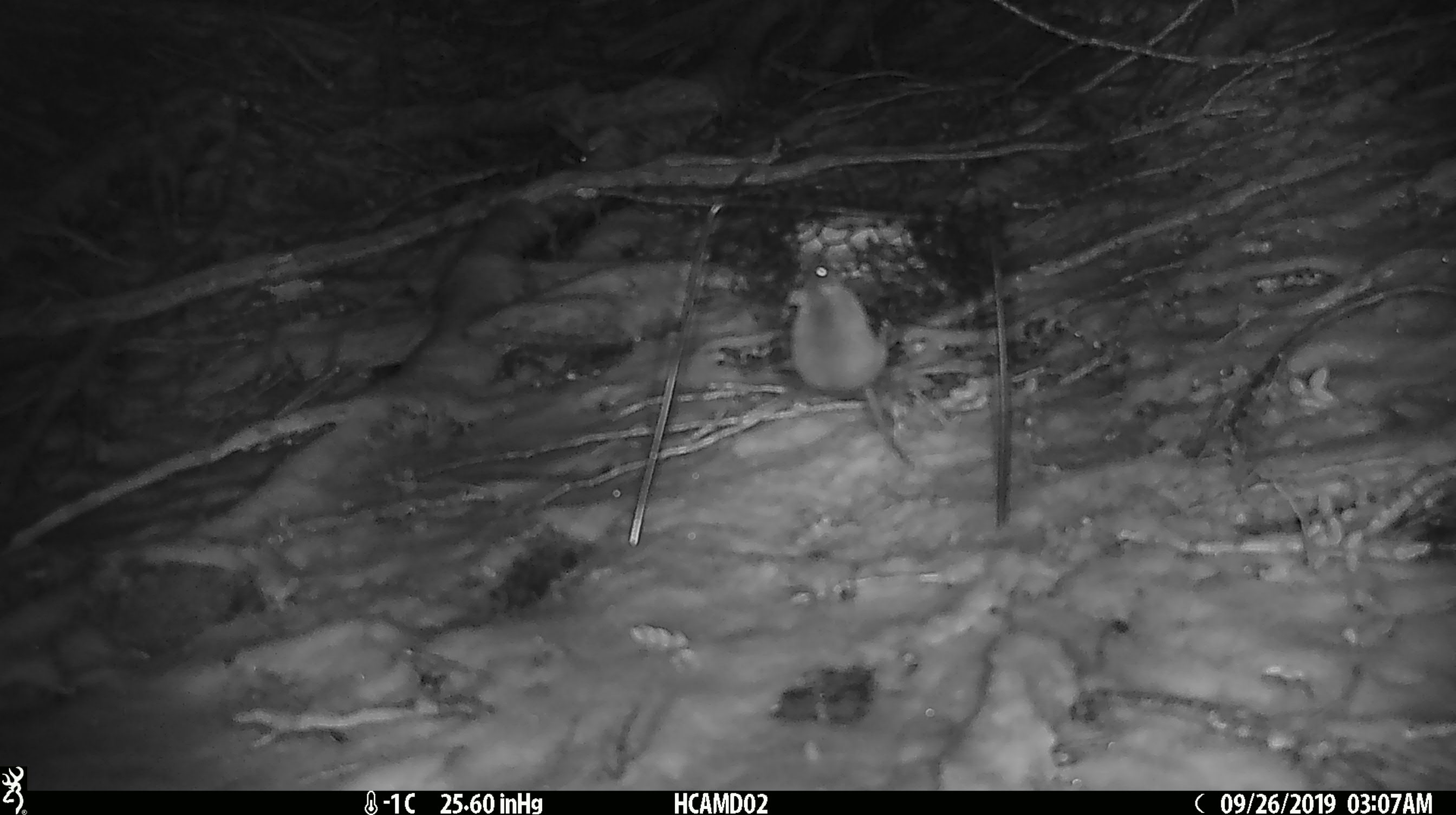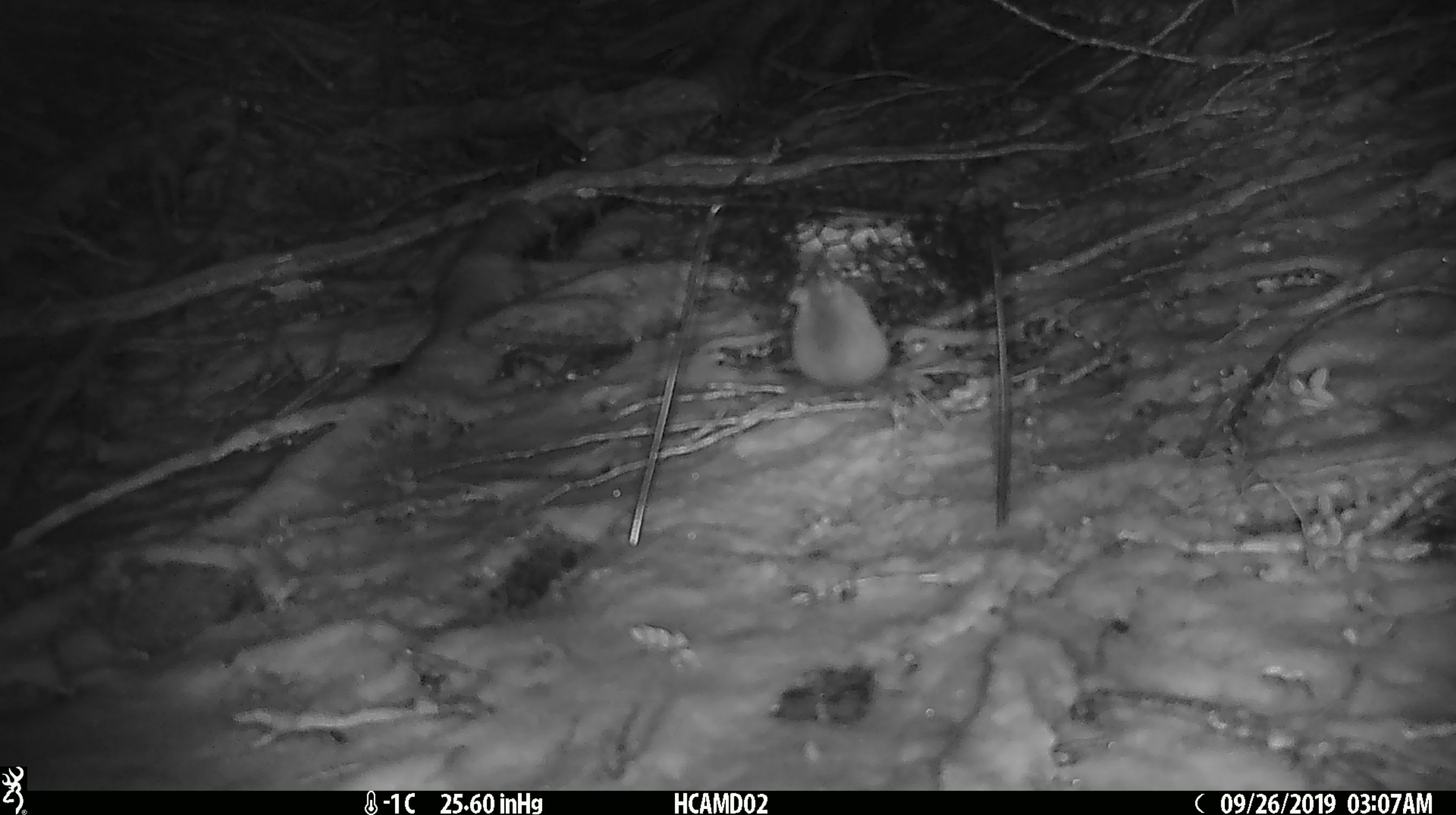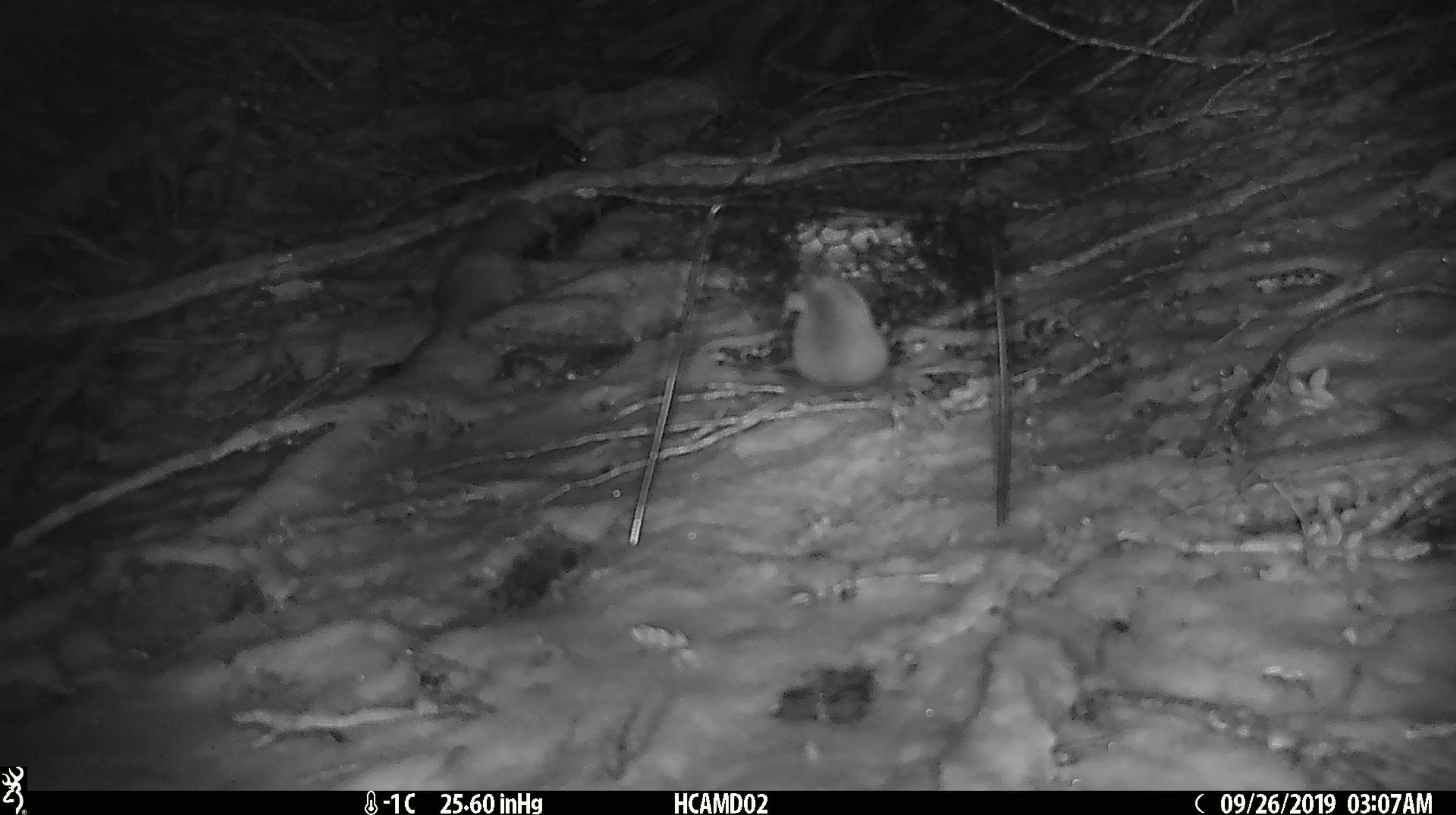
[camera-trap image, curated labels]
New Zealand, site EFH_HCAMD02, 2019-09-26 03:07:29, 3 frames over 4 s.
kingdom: Animalia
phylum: Chordata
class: Mammalia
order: Rodentia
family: Muridae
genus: Mus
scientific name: Mus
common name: mouse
Mouse (Mus).